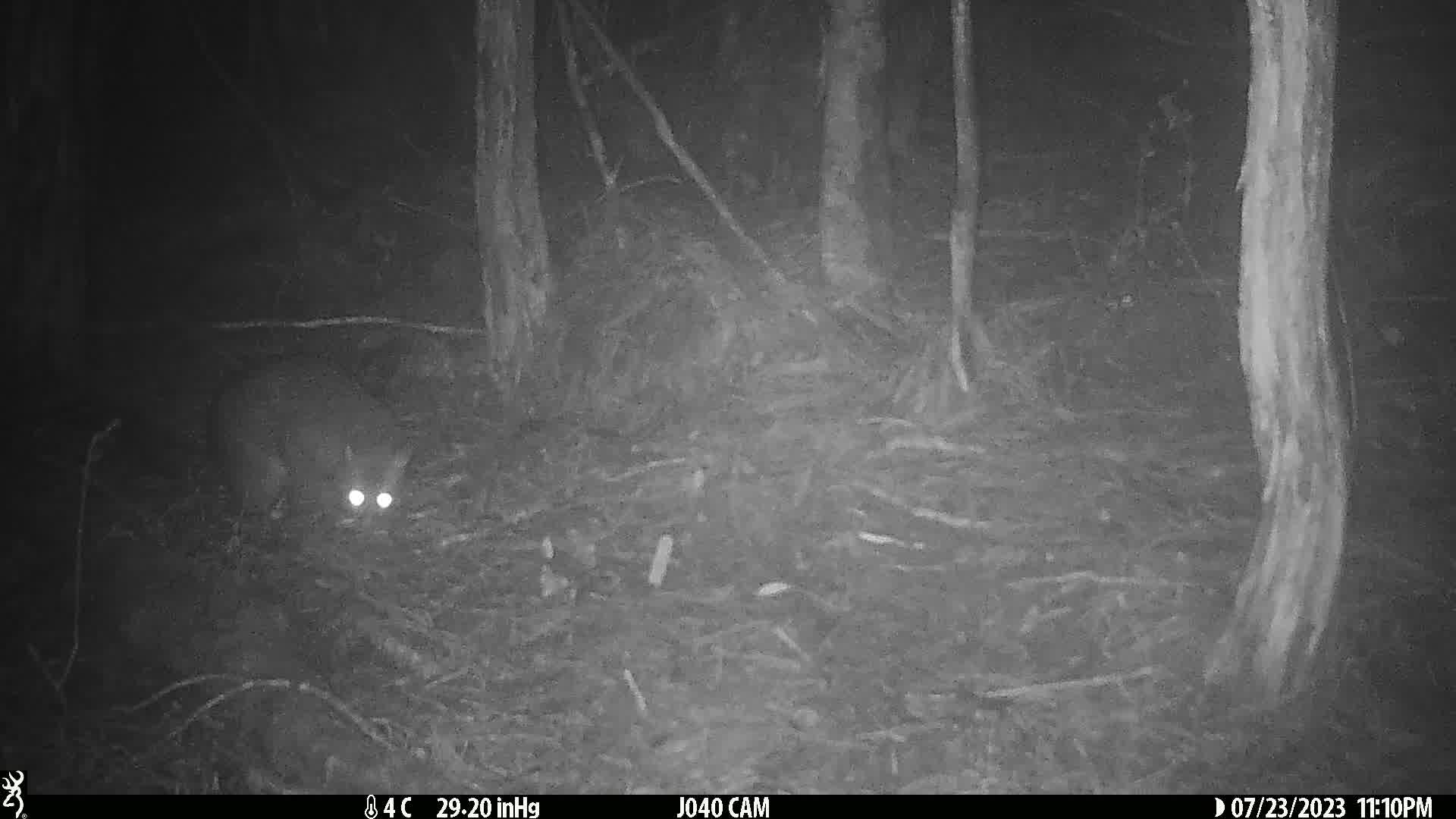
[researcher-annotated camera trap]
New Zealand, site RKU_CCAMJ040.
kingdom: Animalia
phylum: Chordata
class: Mammalia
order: Diprotodontia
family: Phalangeridae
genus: Trichosurus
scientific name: Trichosurus vulpecula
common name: common brushtail possum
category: possum